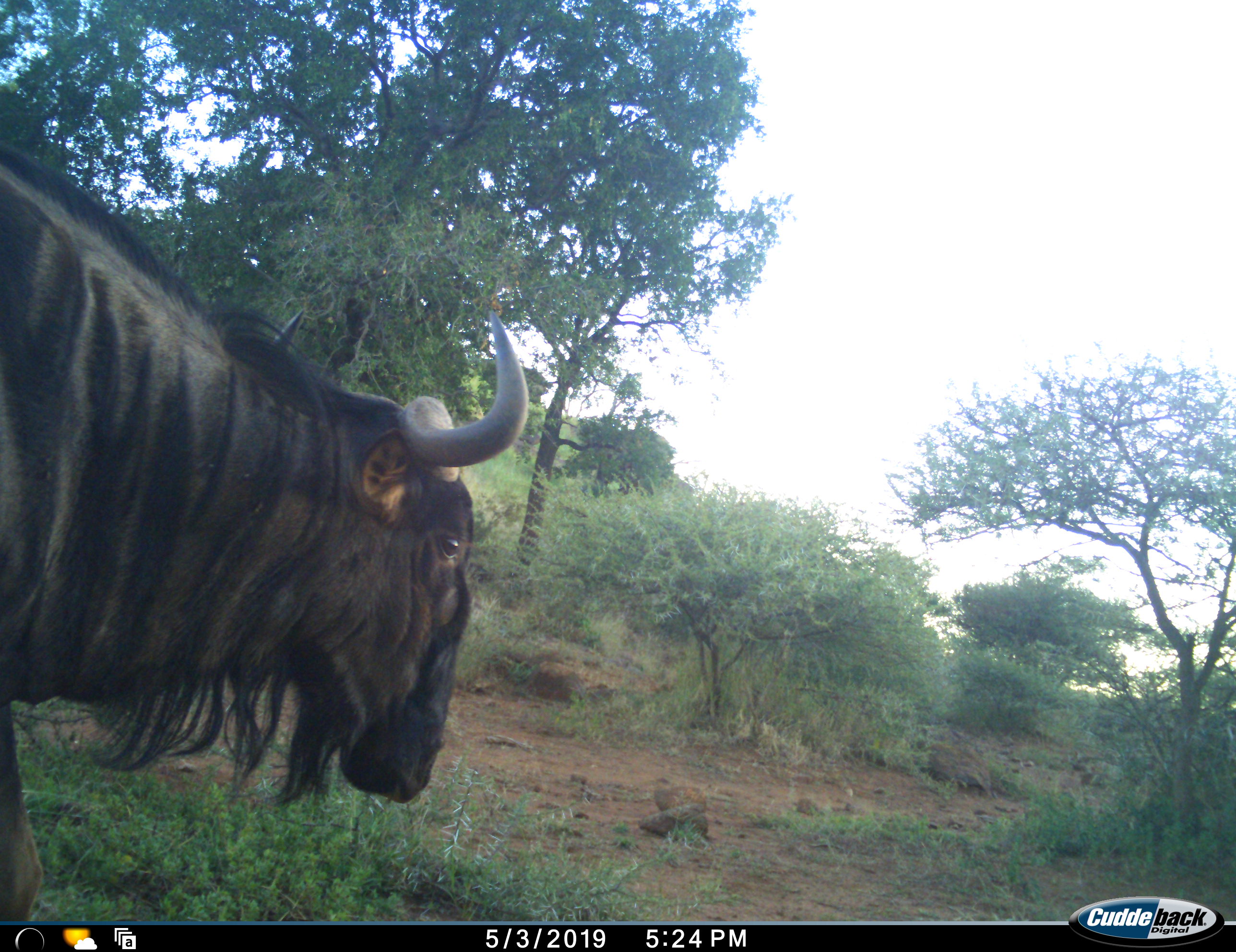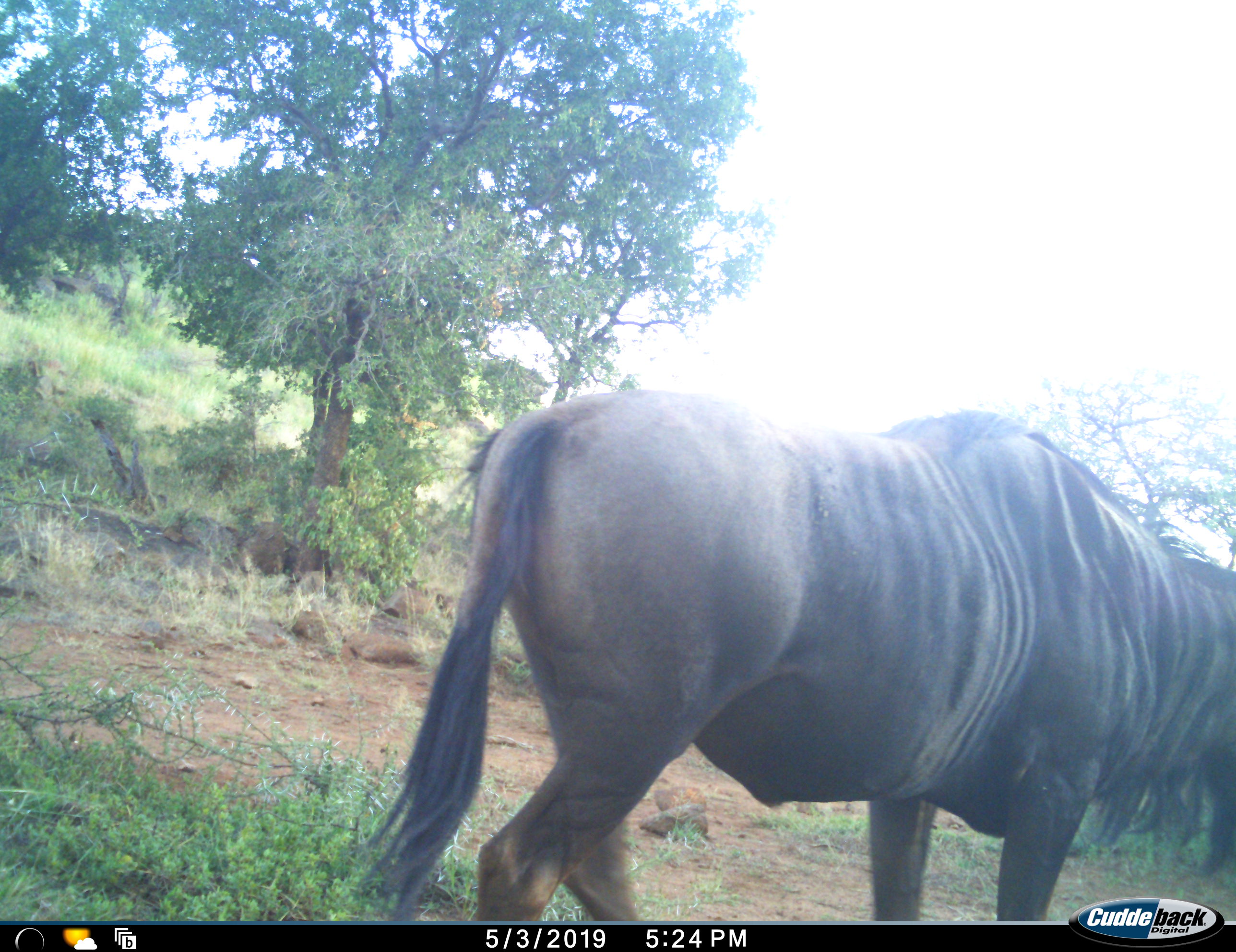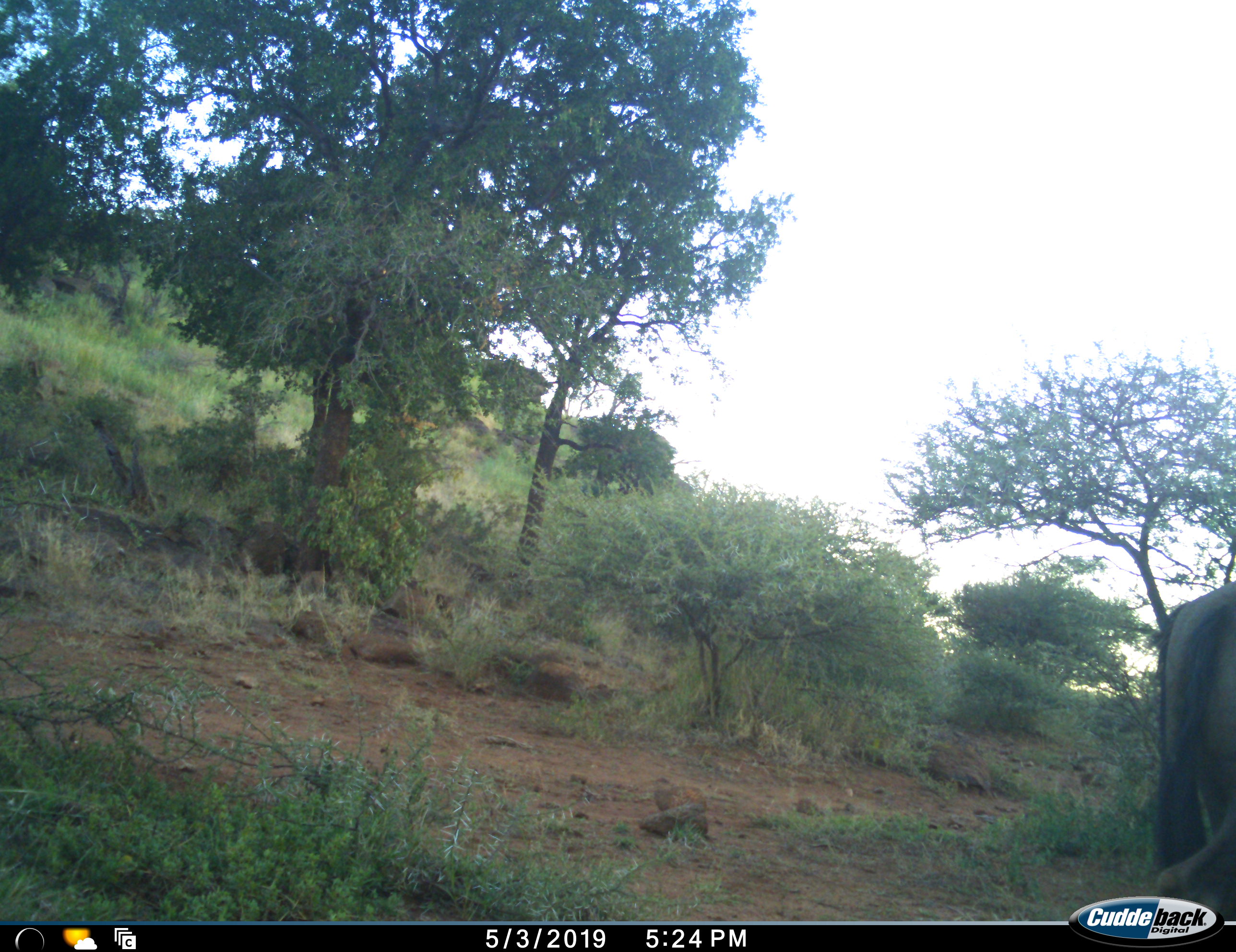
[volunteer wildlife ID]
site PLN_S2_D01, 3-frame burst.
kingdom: Animalia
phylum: Chordata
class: Mammalia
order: Artiodactyla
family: Bovidae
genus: Connochaetes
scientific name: Connochaetes taurinus taurinus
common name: blue wildebeest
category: wildebeestblue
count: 1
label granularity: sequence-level